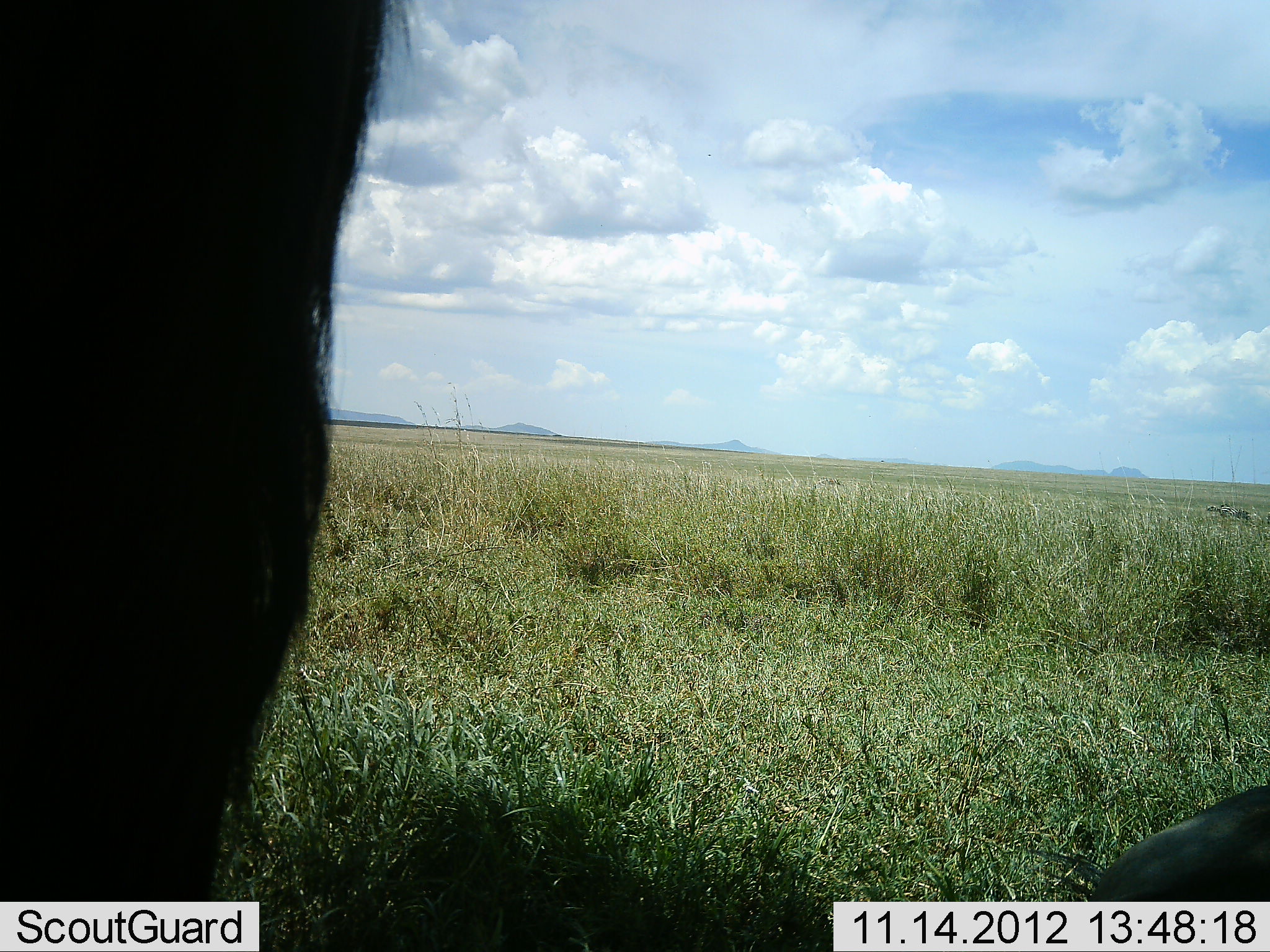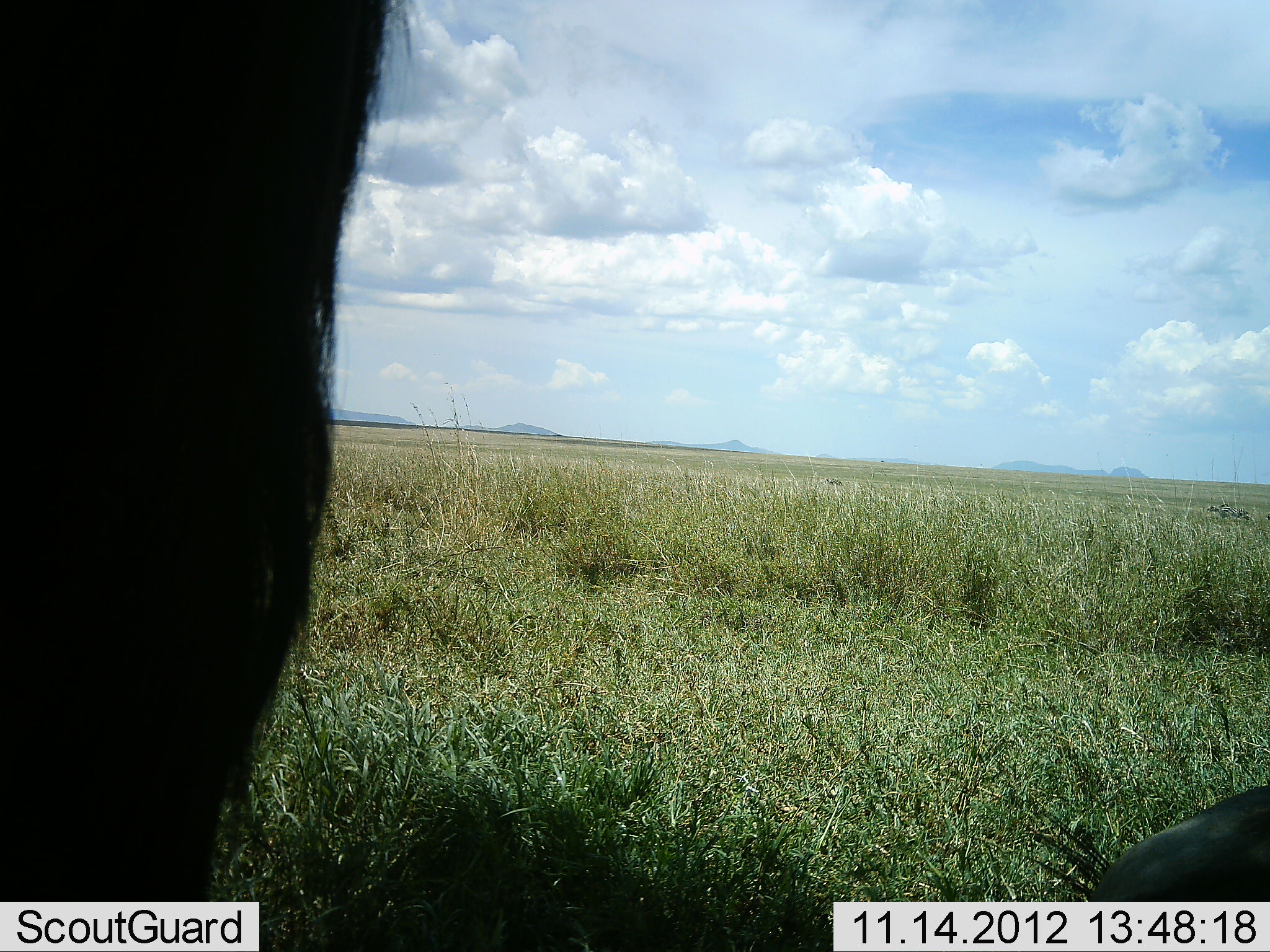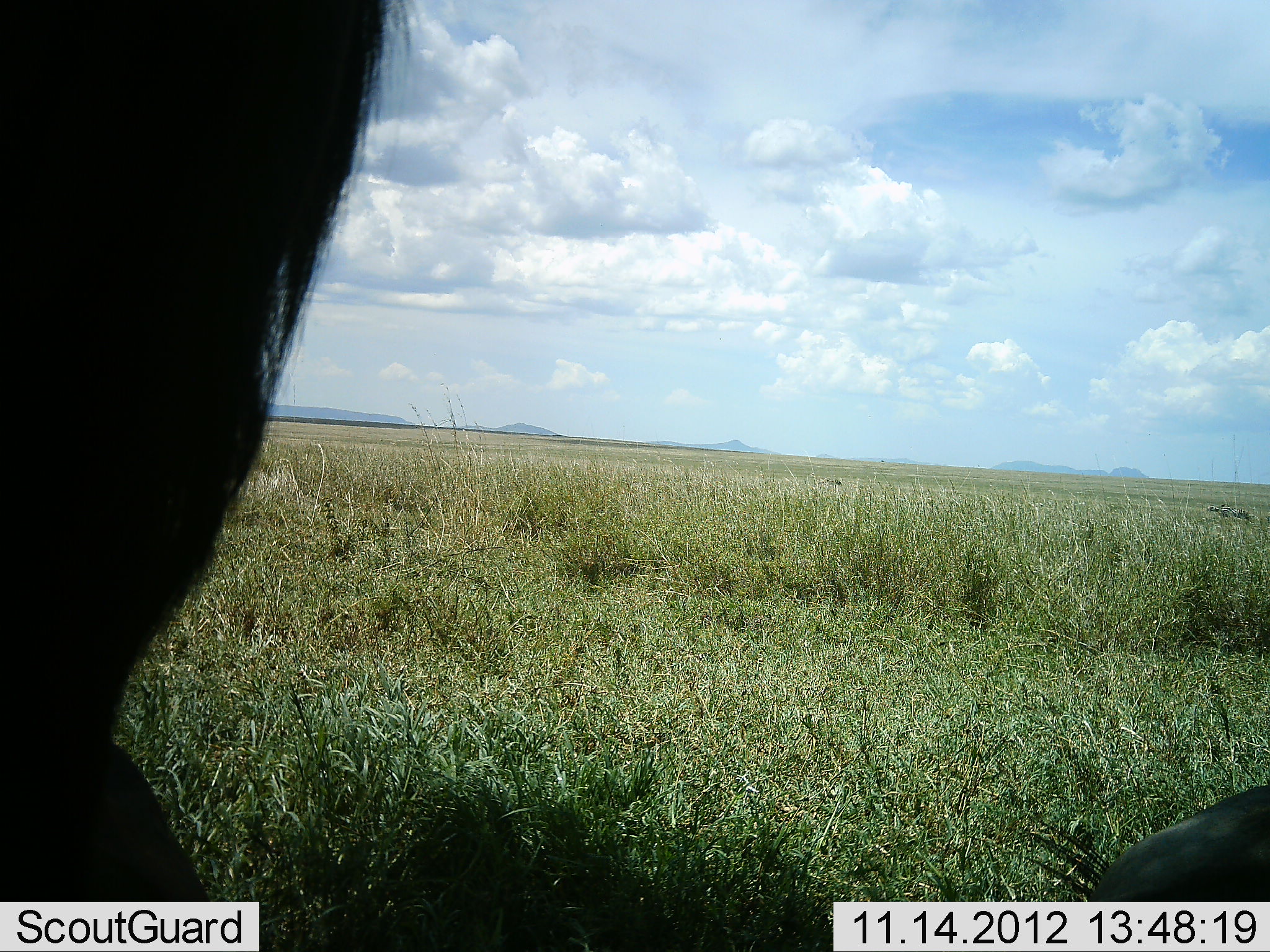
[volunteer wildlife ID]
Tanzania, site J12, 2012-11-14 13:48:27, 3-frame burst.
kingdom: Animalia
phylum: Chordata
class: Mammalia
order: Artiodactyla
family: Bovidae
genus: Connochaetes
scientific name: Connochaetes taurinus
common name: blue wildebeest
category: wildebeest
Wildebeest (blue wildebeest) (Connochaetes taurinus), count 2. Behavior (volunteer vote fractions): standing 70%, resting 70%, moving 0%, interacting 0%. Young present (vote fraction): 0%. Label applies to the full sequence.